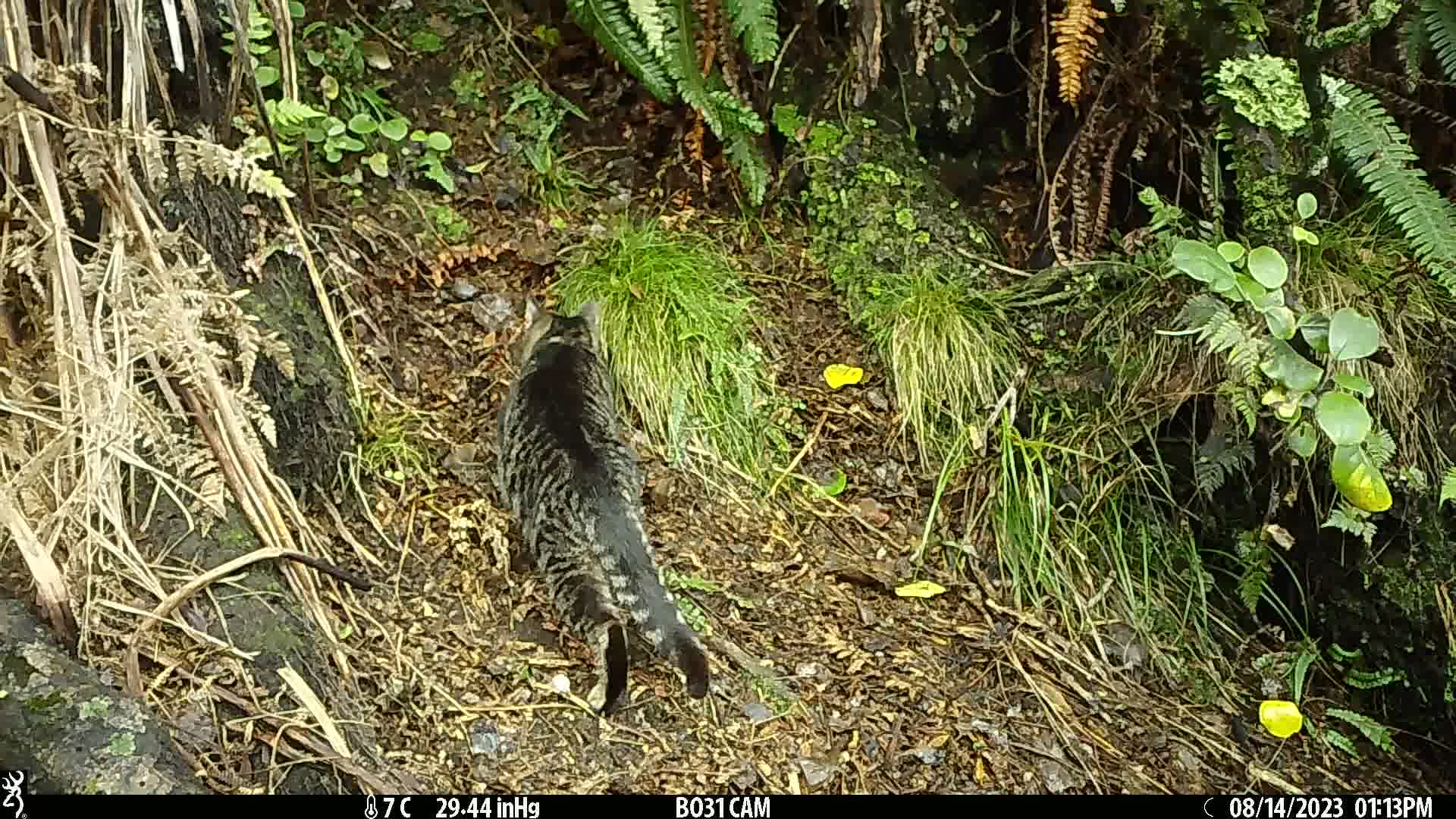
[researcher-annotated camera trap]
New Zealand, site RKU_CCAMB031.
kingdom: Animalia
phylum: Chordata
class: Mammalia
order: Carnivora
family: Felidae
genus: Felis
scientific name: Felis catus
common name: domestic cat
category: cat